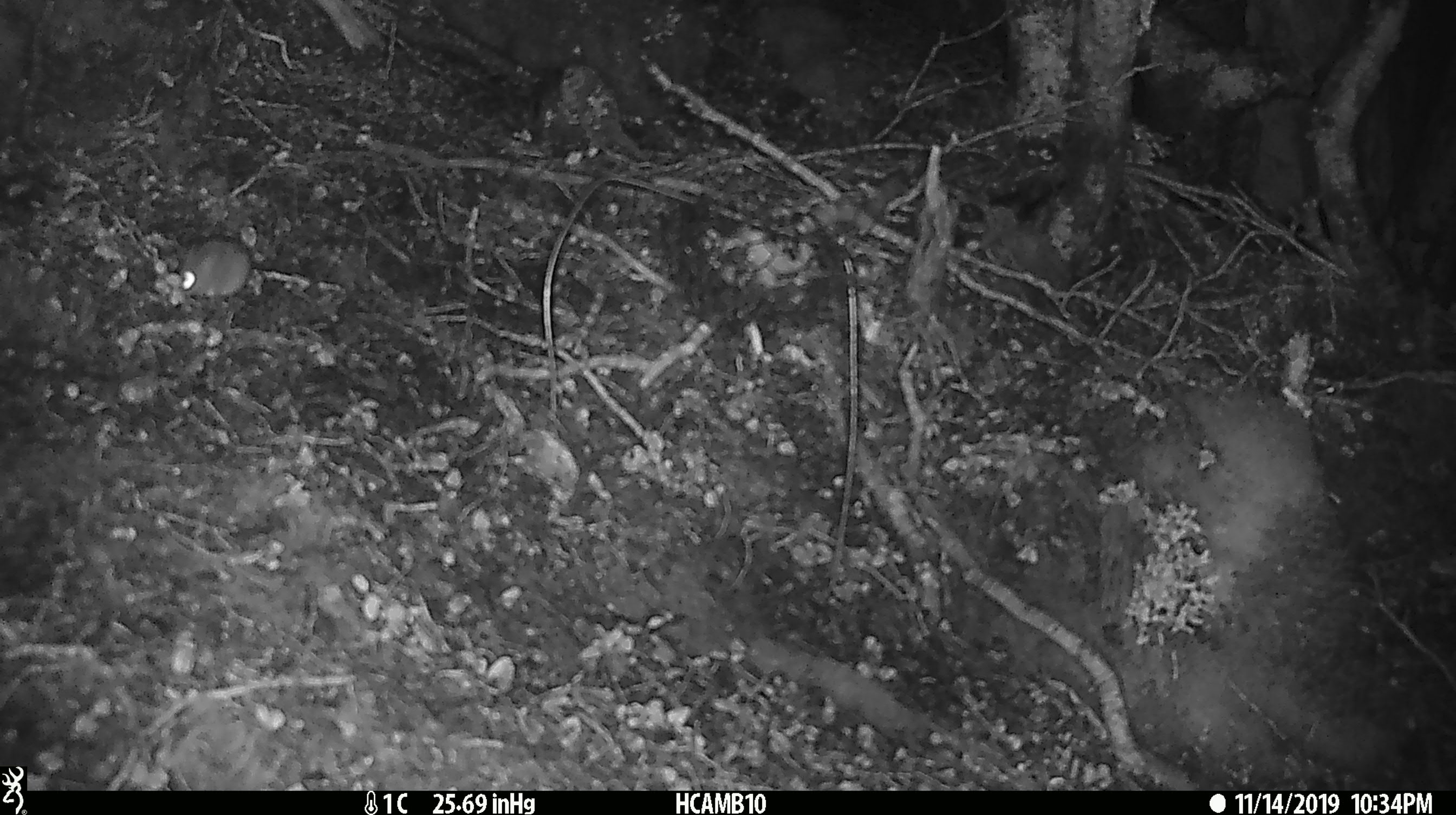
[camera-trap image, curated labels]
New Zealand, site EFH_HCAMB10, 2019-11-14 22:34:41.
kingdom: Animalia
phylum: Chordata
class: Mammalia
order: Rodentia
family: Muridae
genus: Mus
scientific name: Mus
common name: mouse